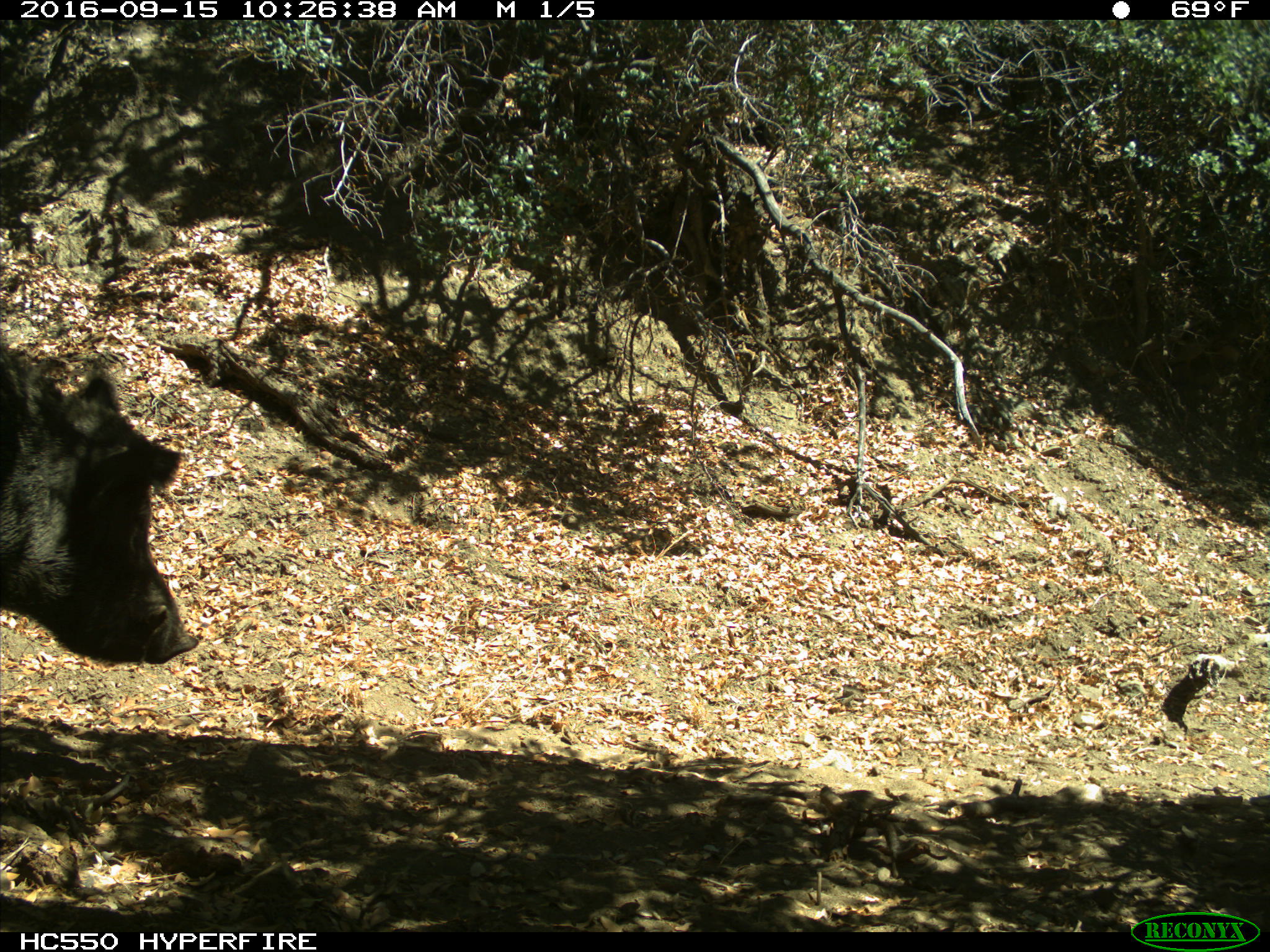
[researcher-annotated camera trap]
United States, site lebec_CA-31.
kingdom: Animalia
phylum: Chordata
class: Mammalia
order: Artiodactyla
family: Suidae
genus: Sus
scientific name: Sus scrofa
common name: wild boar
Sus scrofa (wild boar).